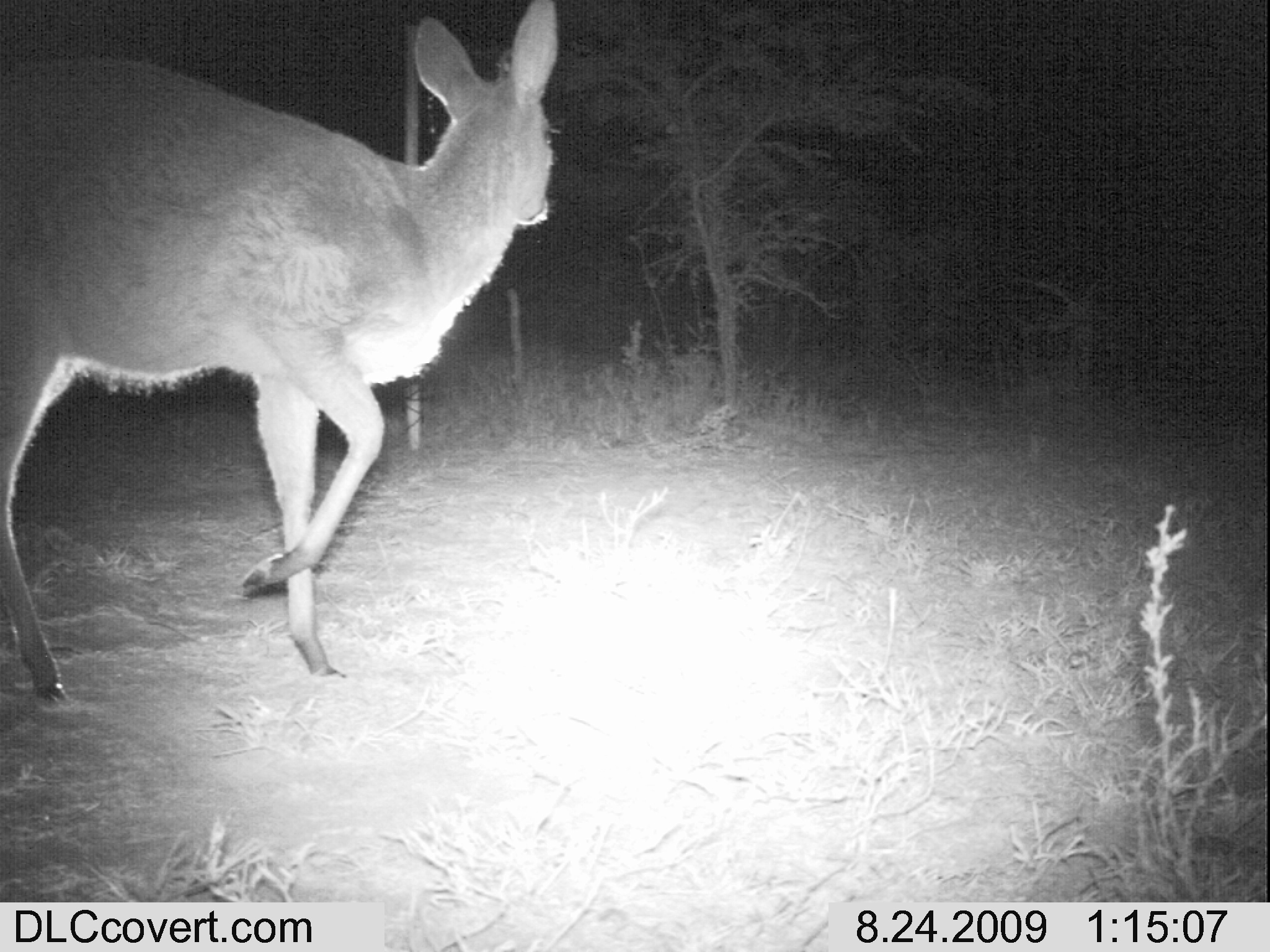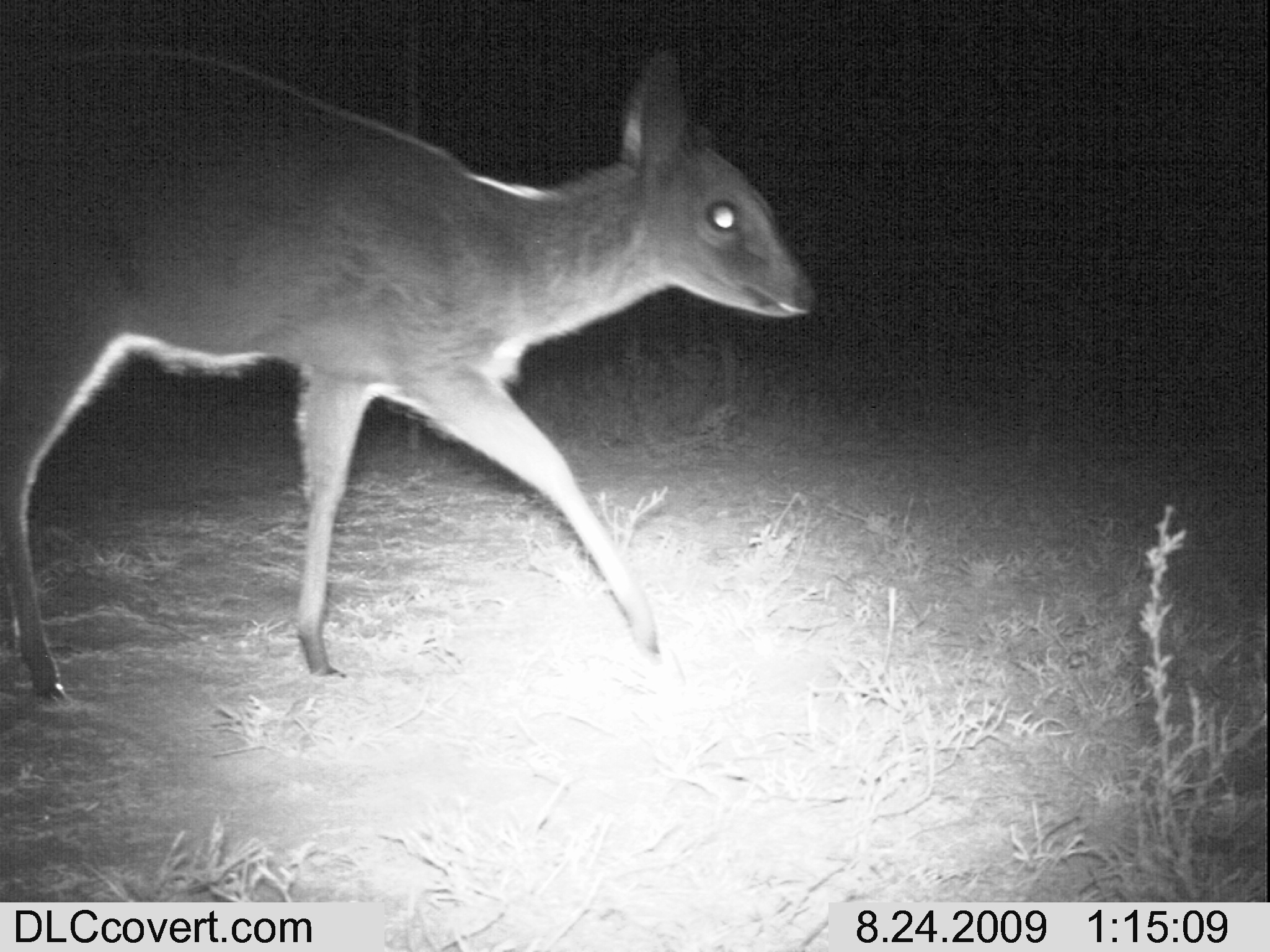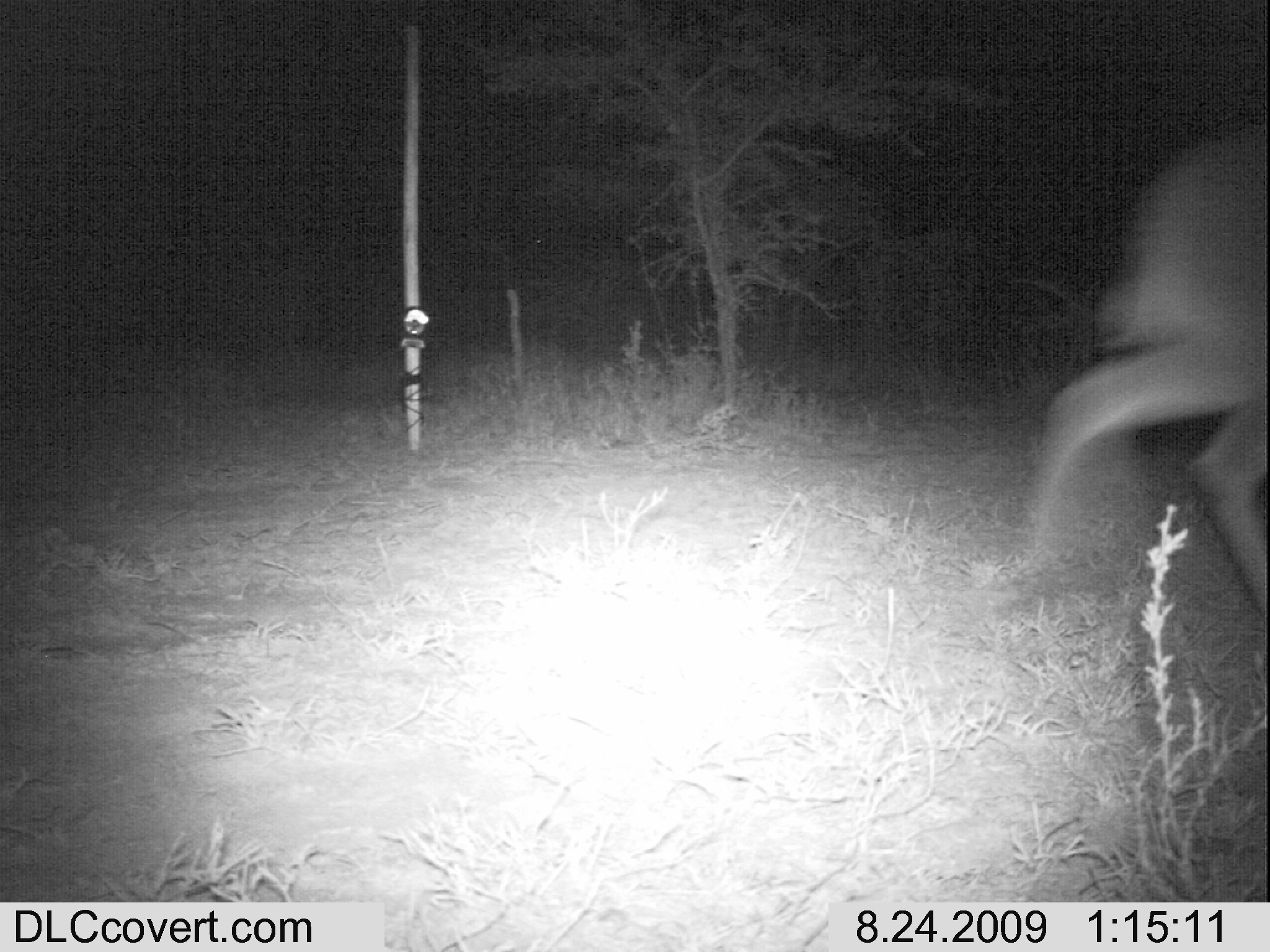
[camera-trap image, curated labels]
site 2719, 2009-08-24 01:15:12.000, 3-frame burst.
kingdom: Animalia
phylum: Chordata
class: Mammalia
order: Artiodactyla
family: Bovidae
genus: Raphicerus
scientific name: Raphicerus campestris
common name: steenbok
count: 1